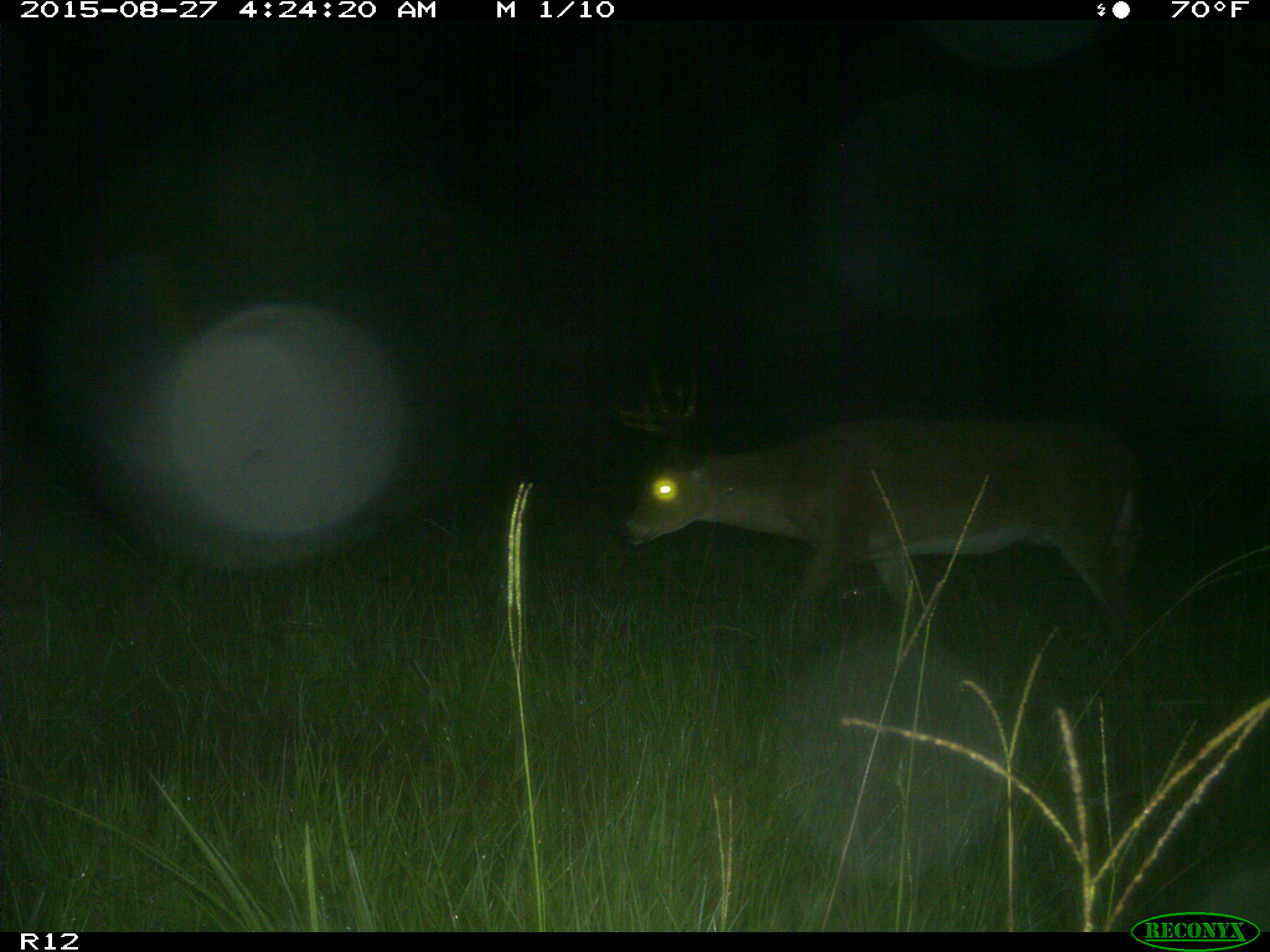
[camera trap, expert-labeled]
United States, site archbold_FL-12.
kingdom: Animalia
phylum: Chordata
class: Mammalia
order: Artiodactyla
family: Cervidae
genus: Odocoileus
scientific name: Odocoileus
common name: deer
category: unidentified deer